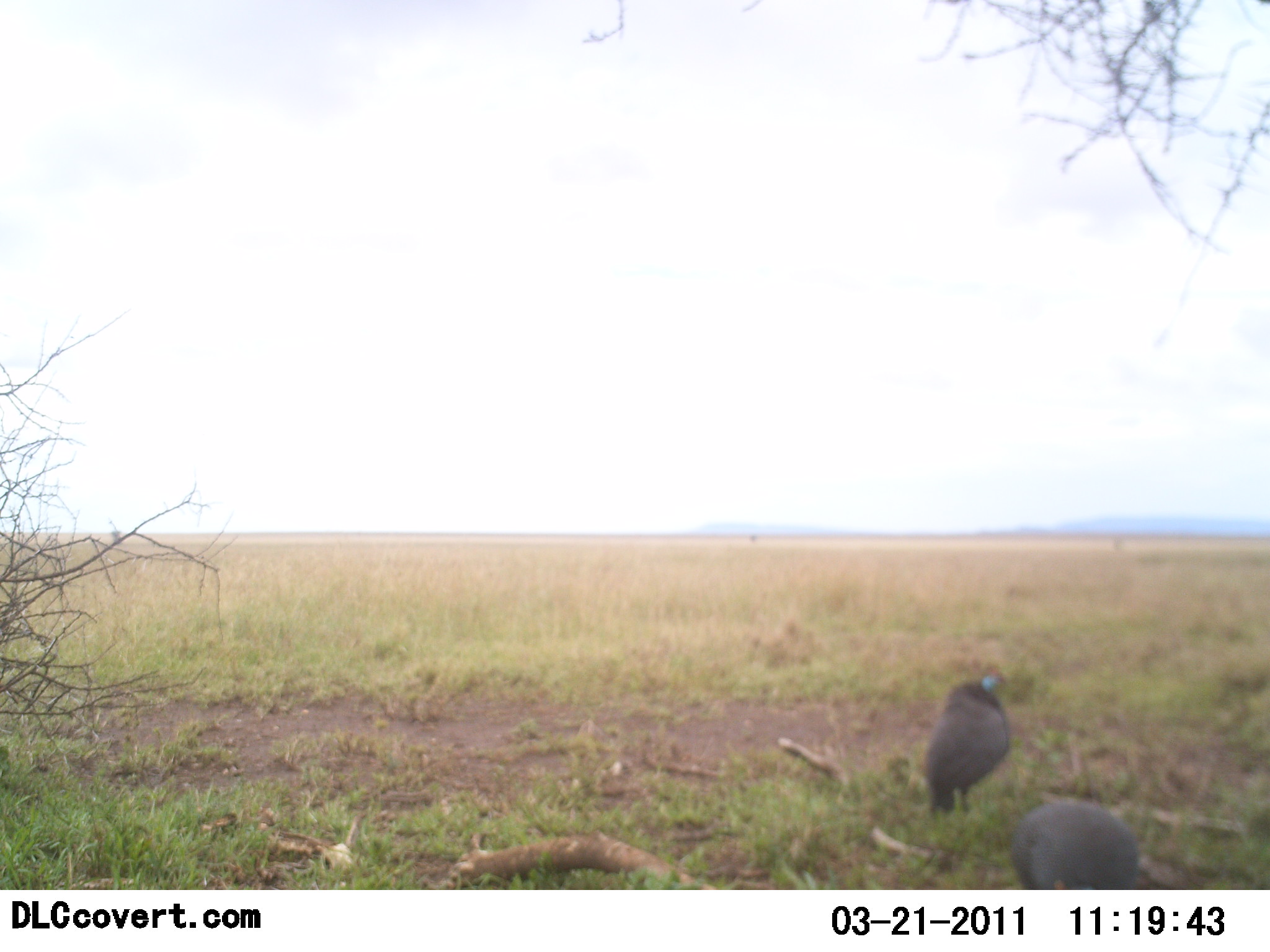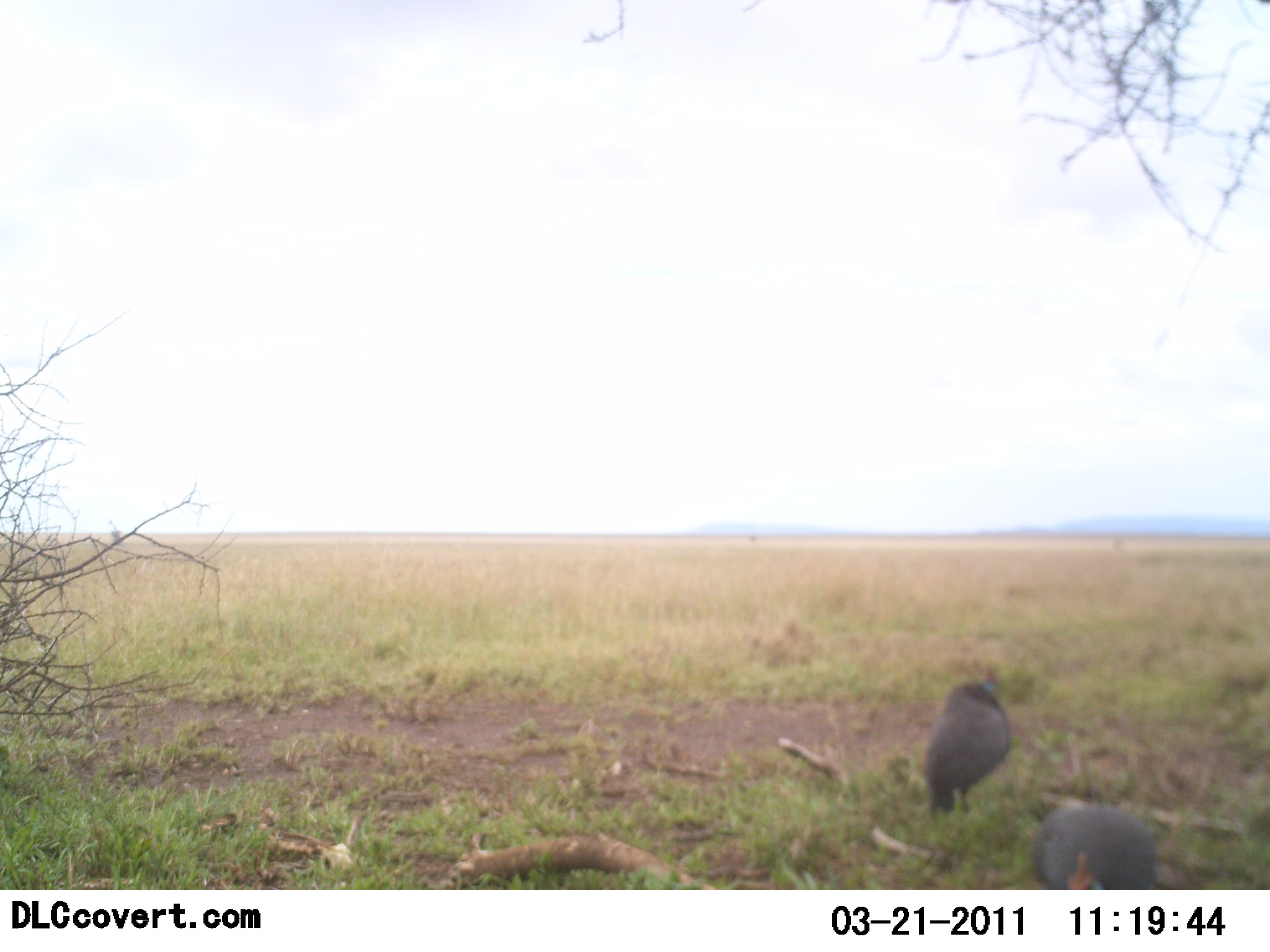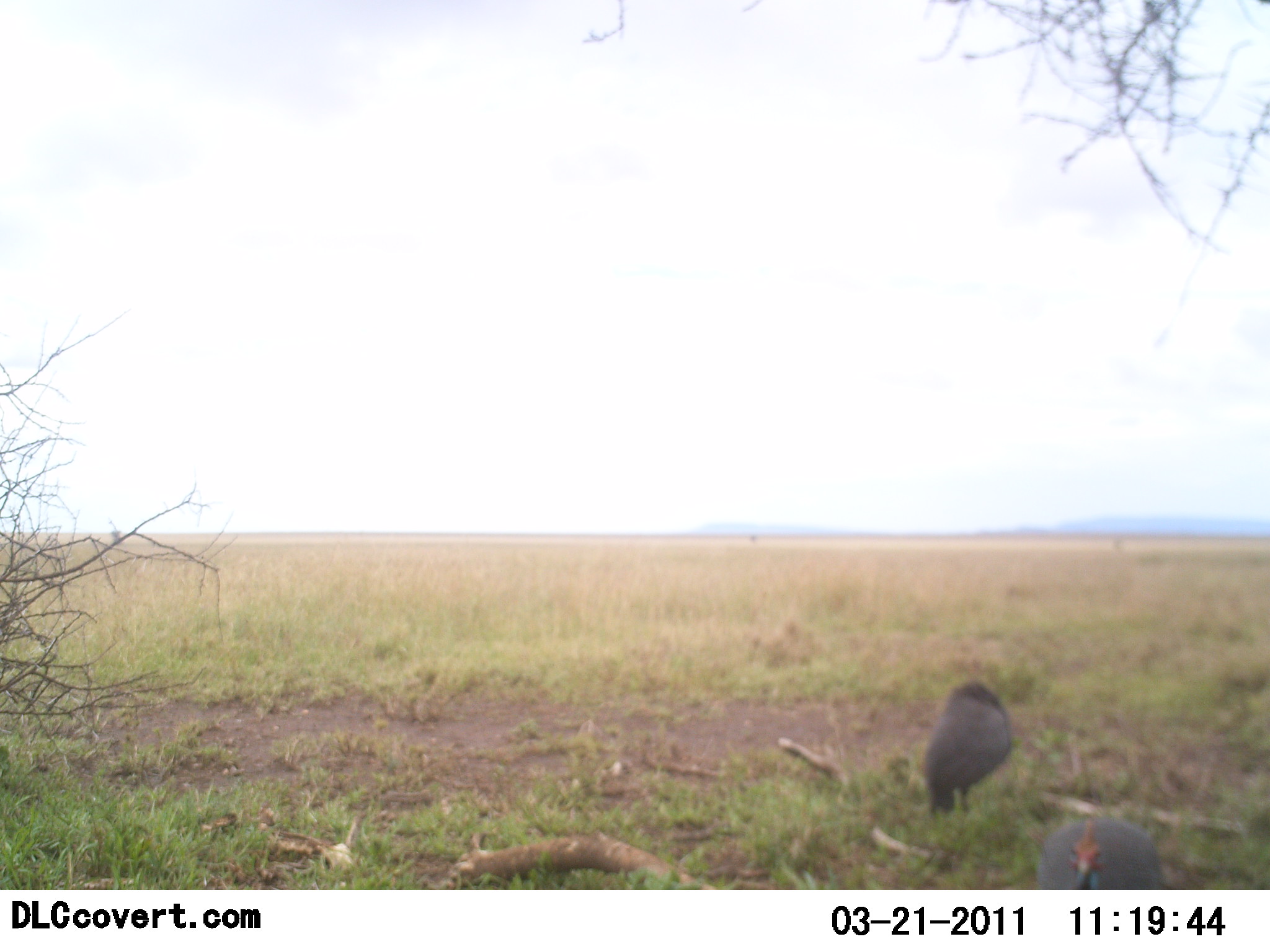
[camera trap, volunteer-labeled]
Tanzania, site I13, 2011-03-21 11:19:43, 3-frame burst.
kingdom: Animalia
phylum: Chordata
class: Aves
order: Galliformes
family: Numididae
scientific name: Numididae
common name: guinea fowl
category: guineafowl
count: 2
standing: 75%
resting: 8%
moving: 8%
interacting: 0%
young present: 0%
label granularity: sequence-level